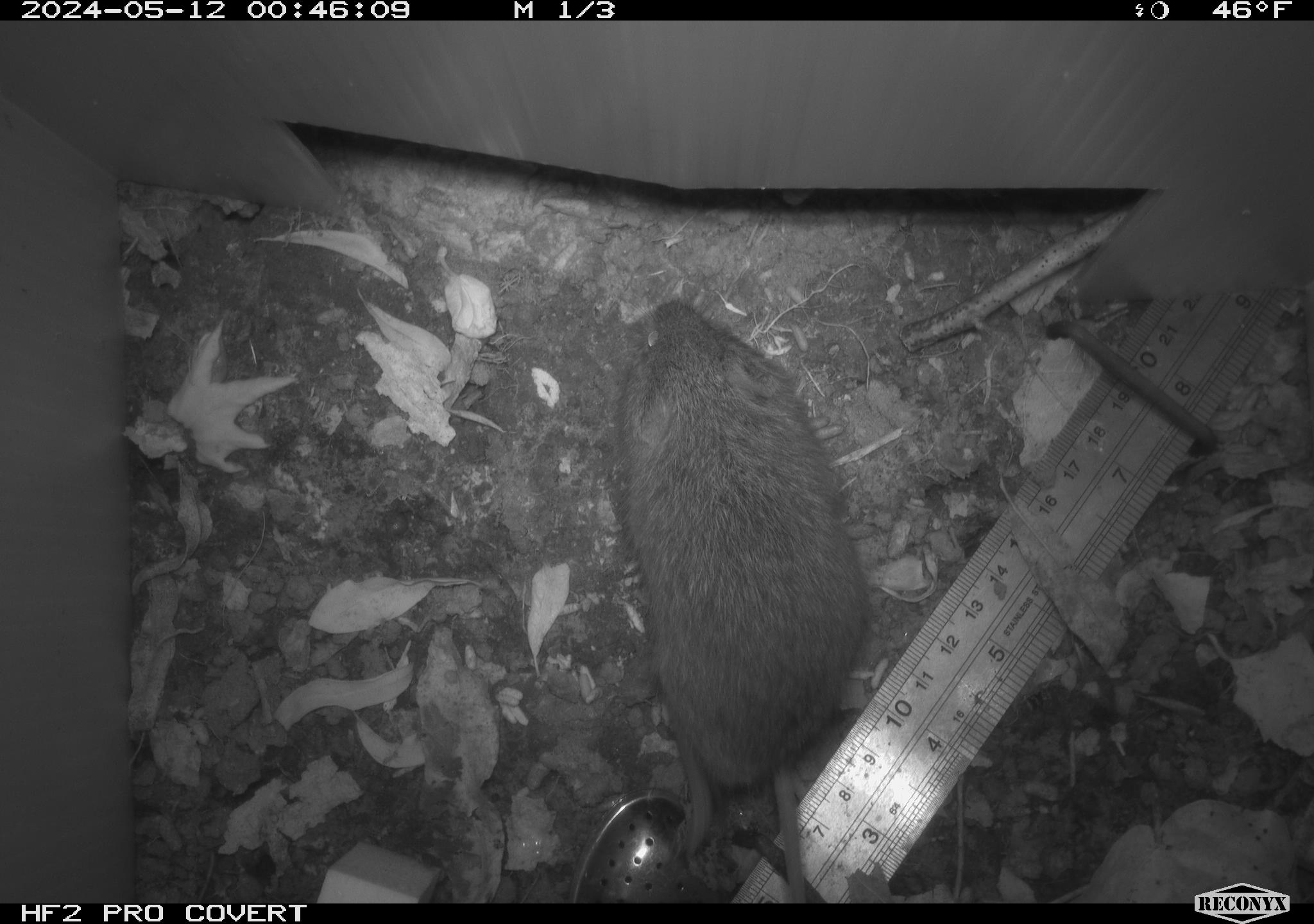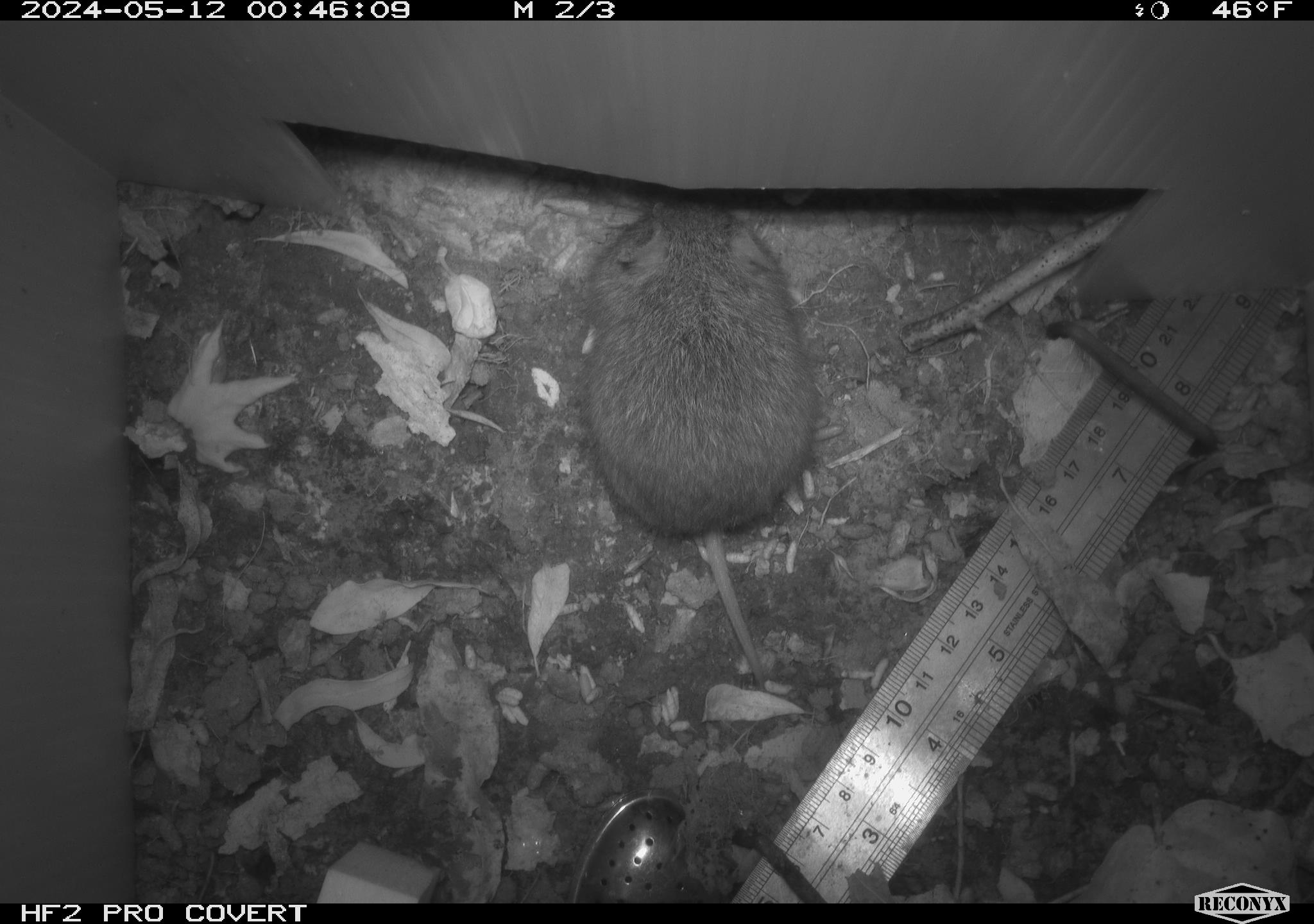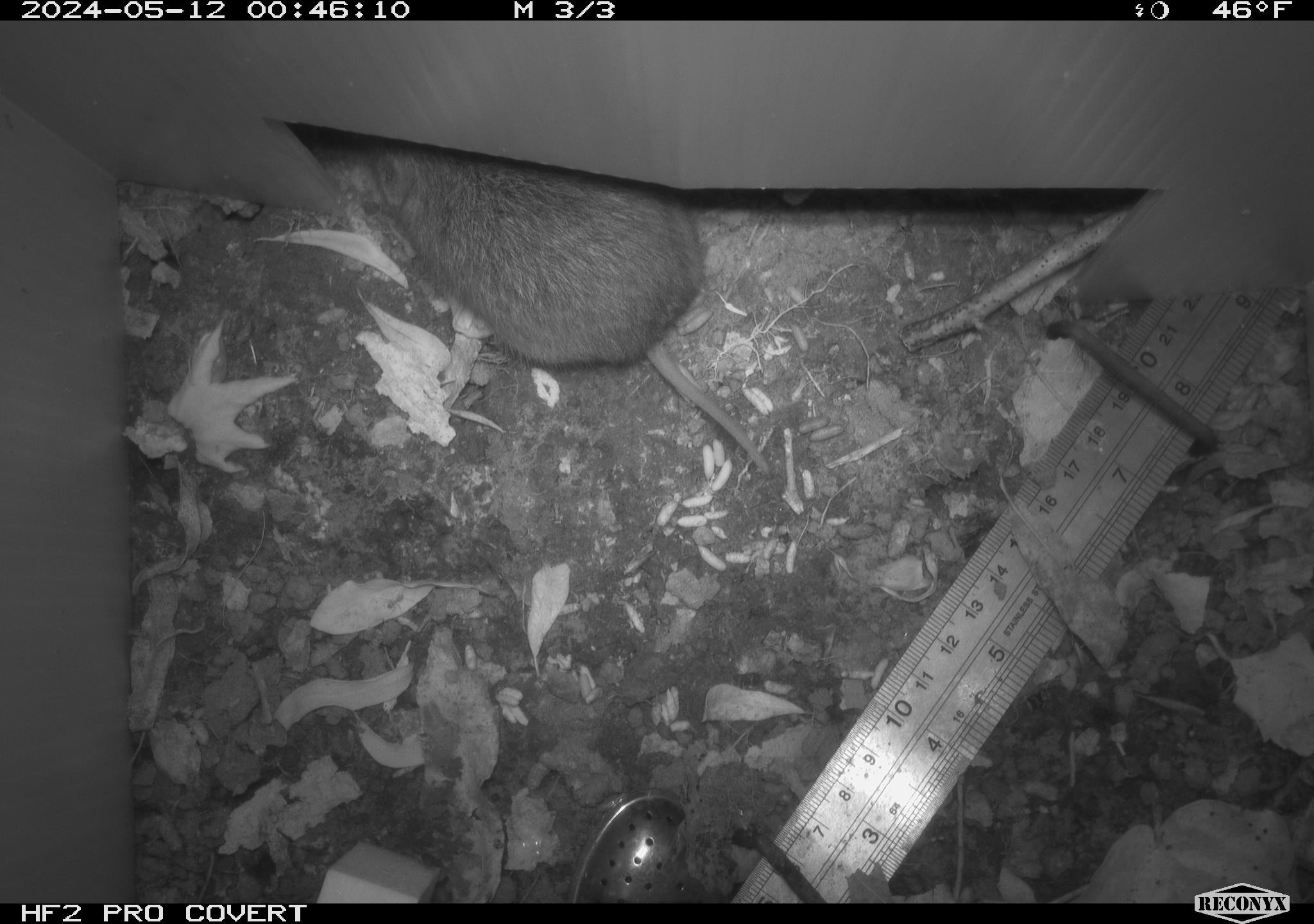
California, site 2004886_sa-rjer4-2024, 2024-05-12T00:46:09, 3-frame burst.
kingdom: Animalia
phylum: Chordata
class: Mammalia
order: Rodentia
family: Cricetidae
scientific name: Arvicolinae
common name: voles, lemmings, and muskrats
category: arvicolinae subfamily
Arvicolinae subfamily (voles, lemmings, and muskrats) (Arvicolinae).